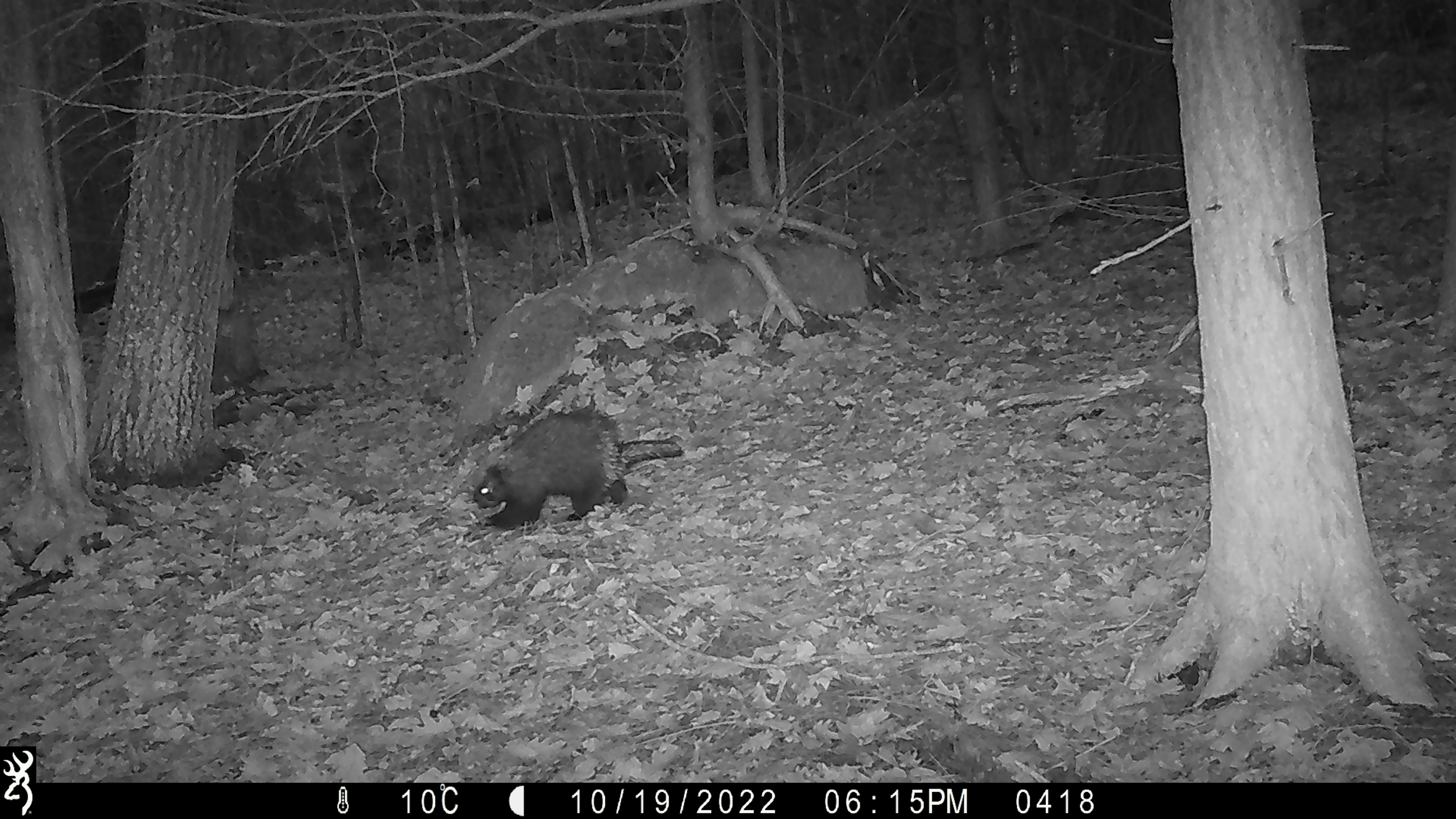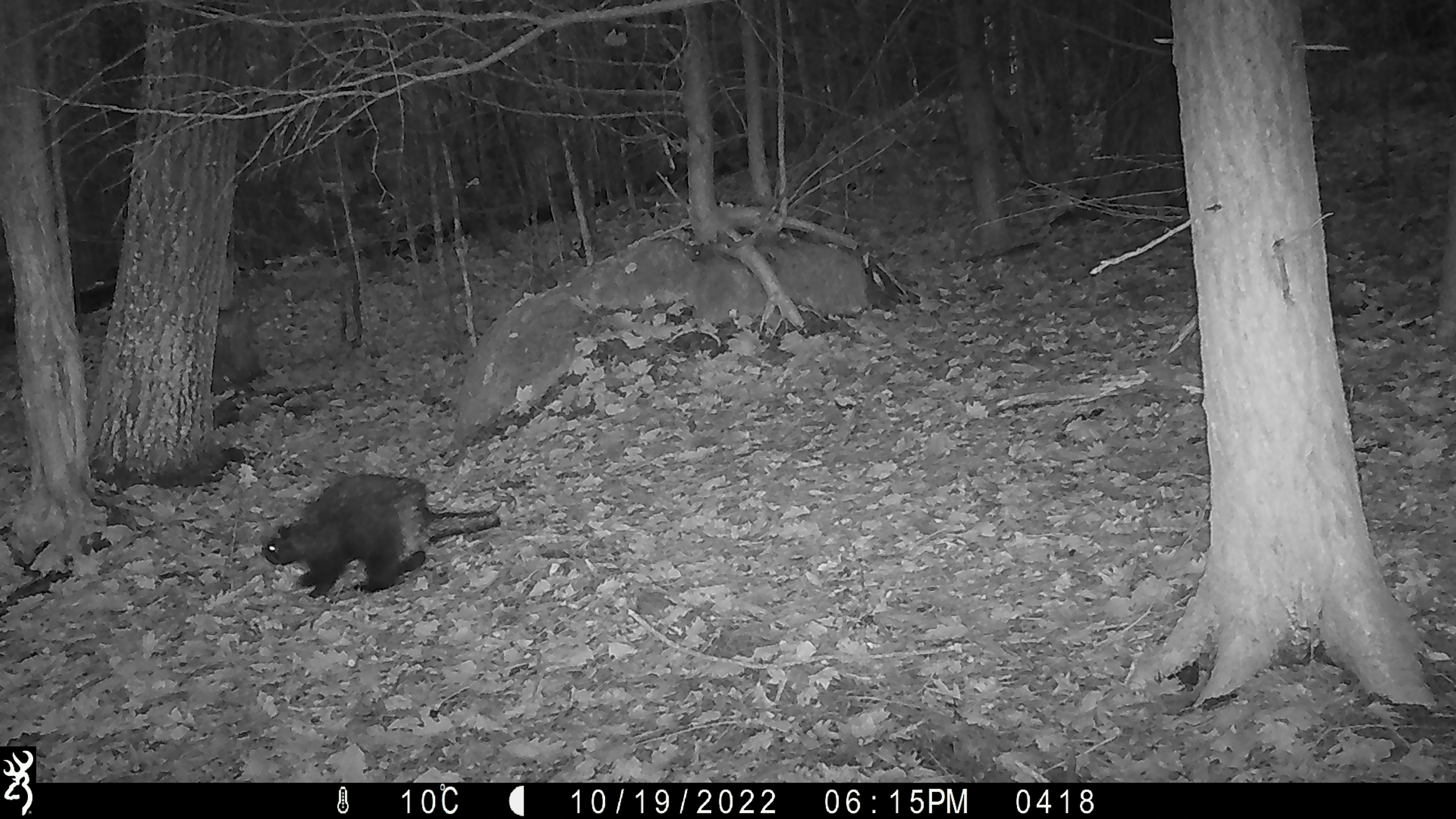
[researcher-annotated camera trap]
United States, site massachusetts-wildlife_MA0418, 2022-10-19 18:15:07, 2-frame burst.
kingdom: Animalia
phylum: Chordata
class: Mammalia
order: Rodentia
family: Erethizontidae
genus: Erethizon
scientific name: Erethizon dorsatum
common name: porcupine